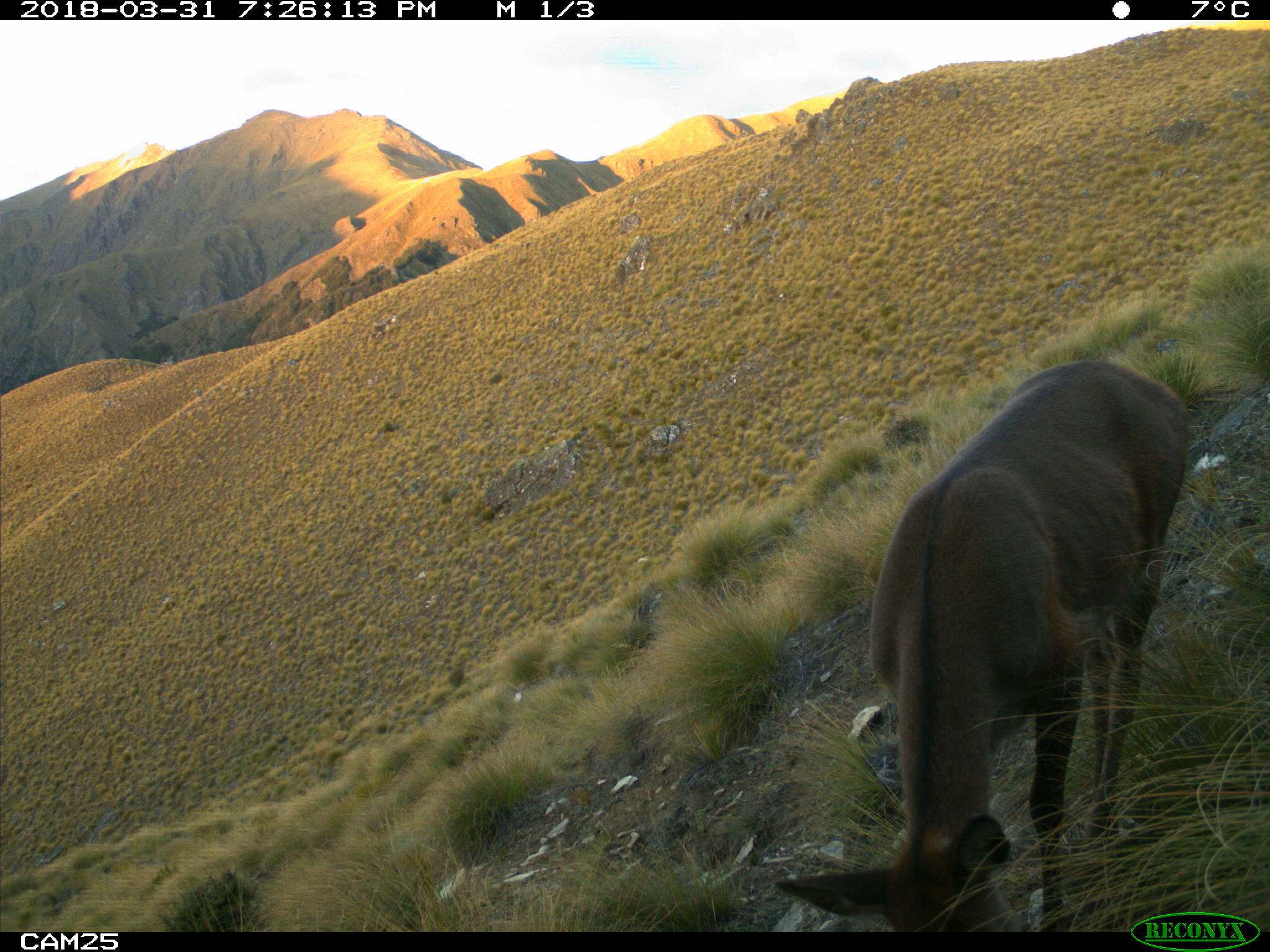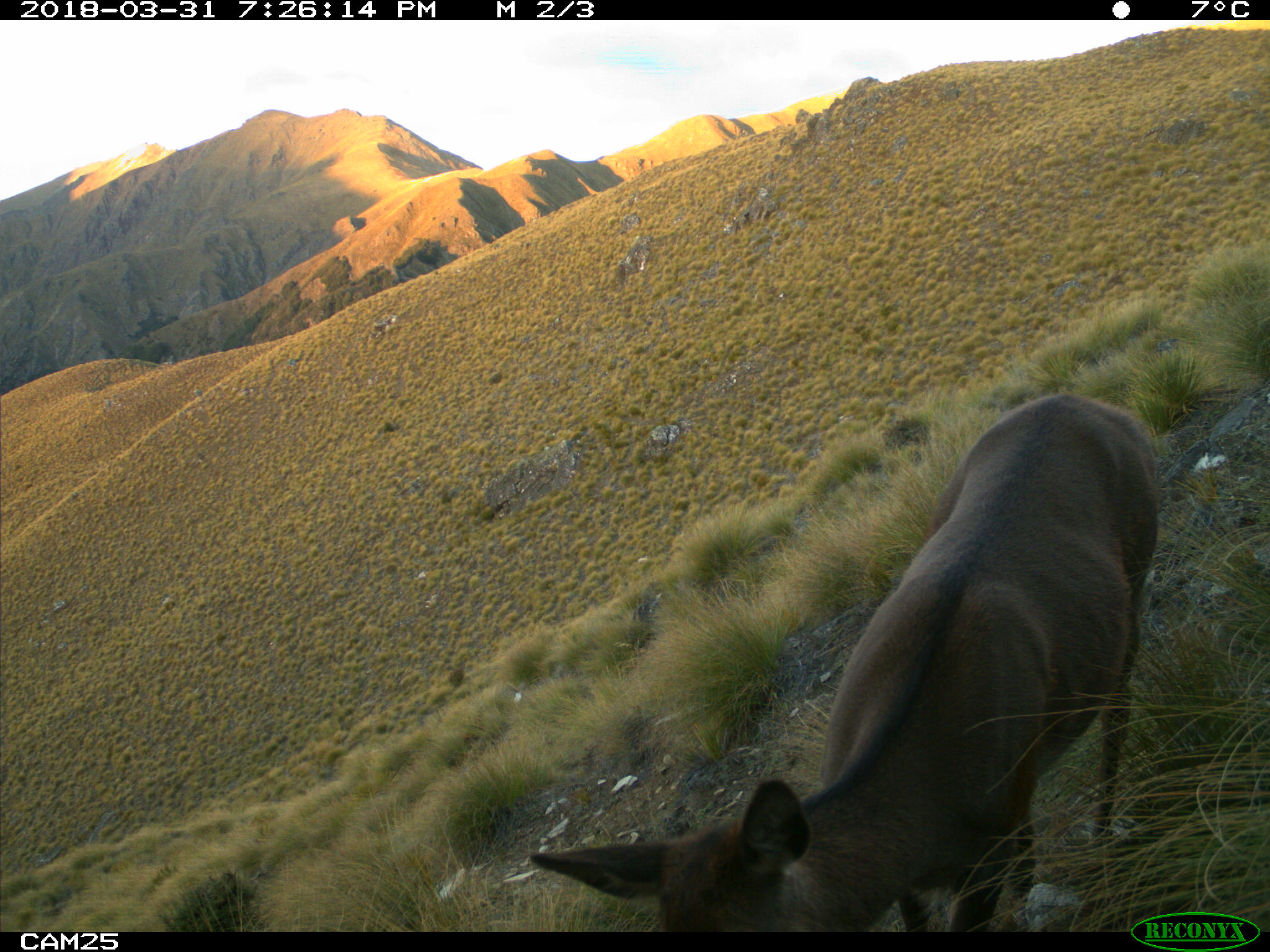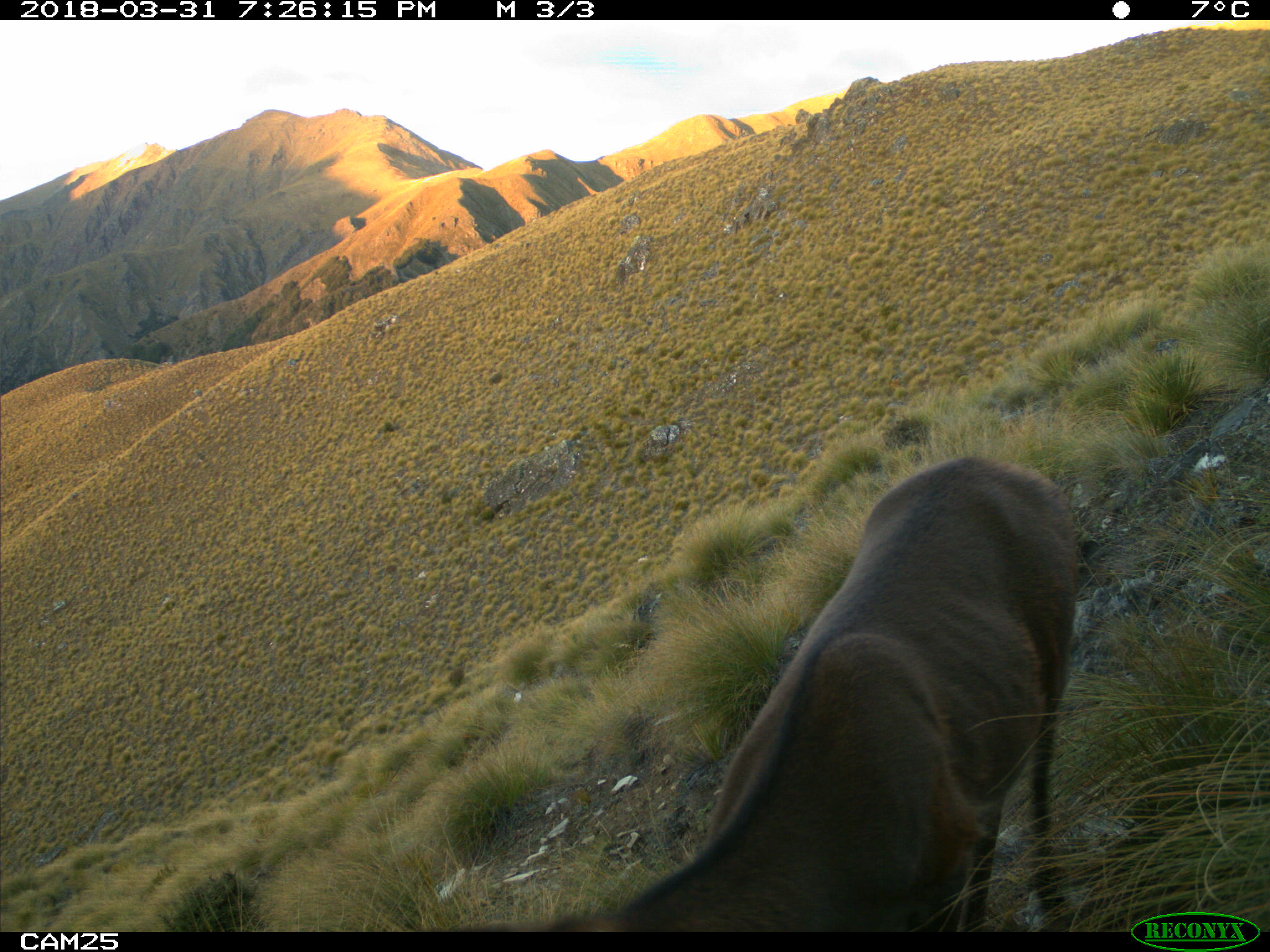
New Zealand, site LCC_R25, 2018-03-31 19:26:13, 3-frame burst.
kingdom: Animalia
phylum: Chordata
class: Mammalia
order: Artiodactyla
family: Cervidae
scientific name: Cervidae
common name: deer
Deer (Cervidae).